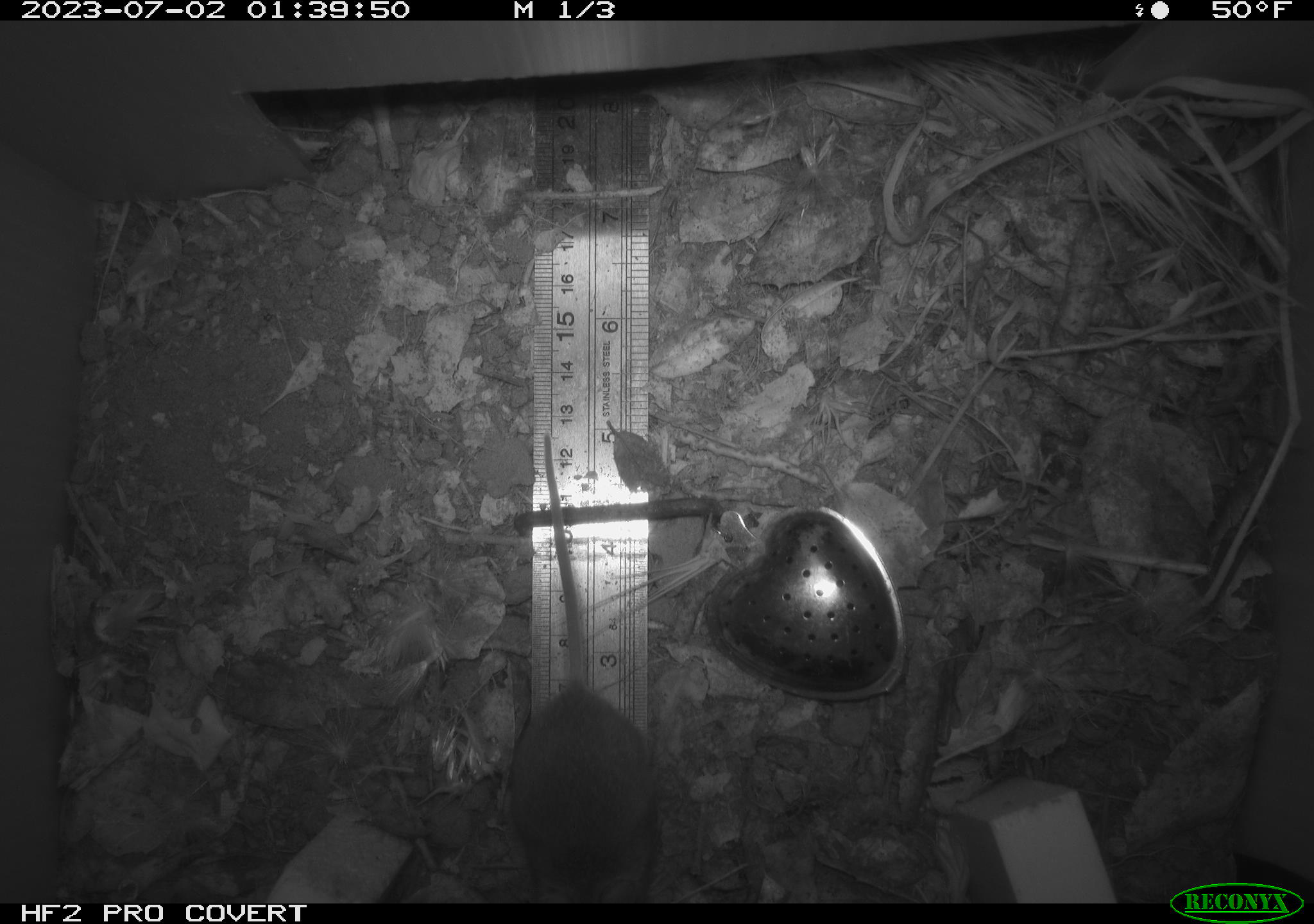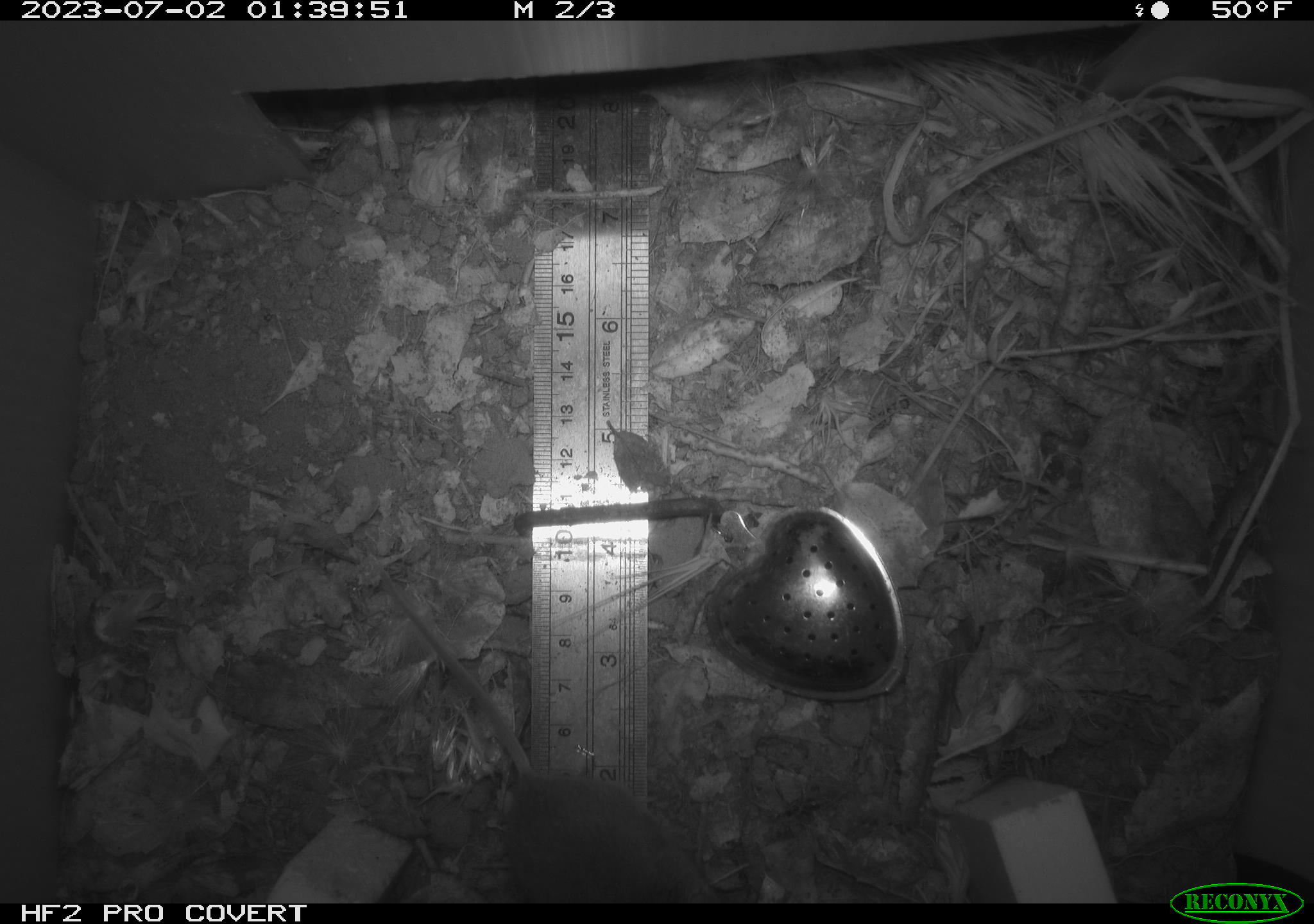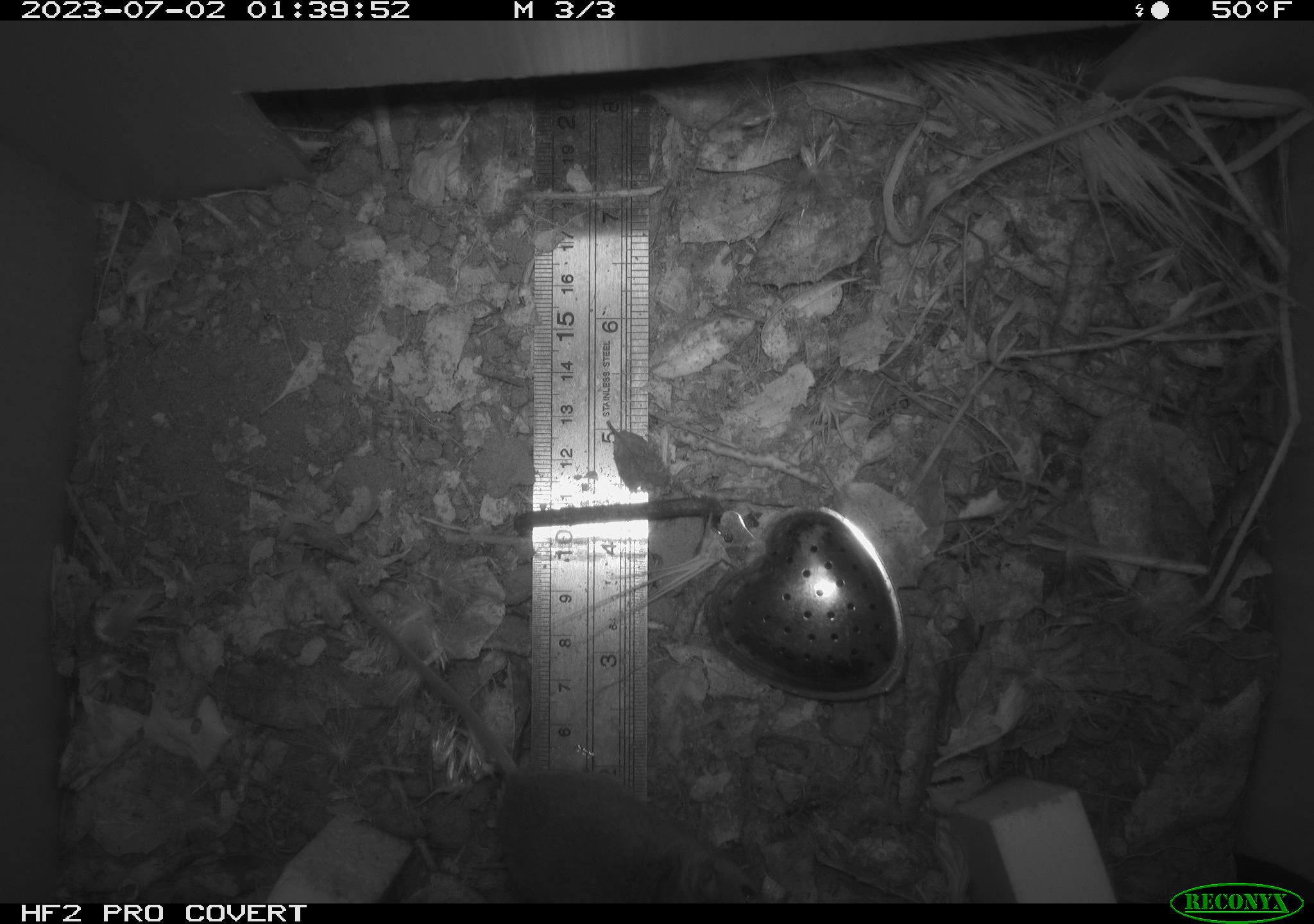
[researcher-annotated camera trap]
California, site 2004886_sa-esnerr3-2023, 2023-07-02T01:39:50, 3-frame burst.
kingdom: Animalia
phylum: Chordata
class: Mammalia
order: Rodentia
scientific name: Rodentia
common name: mouse species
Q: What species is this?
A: Mouse species (Rodentia).